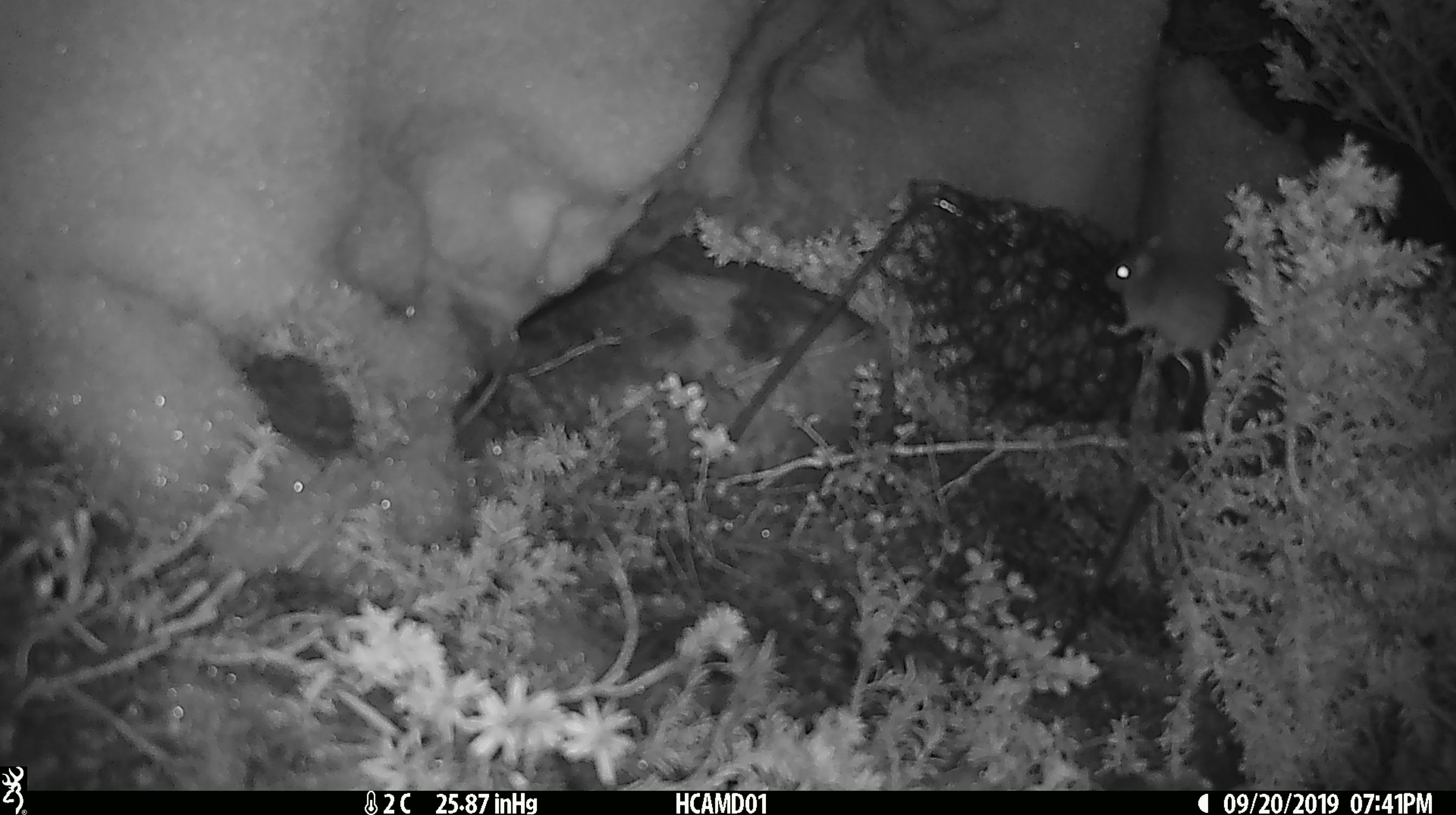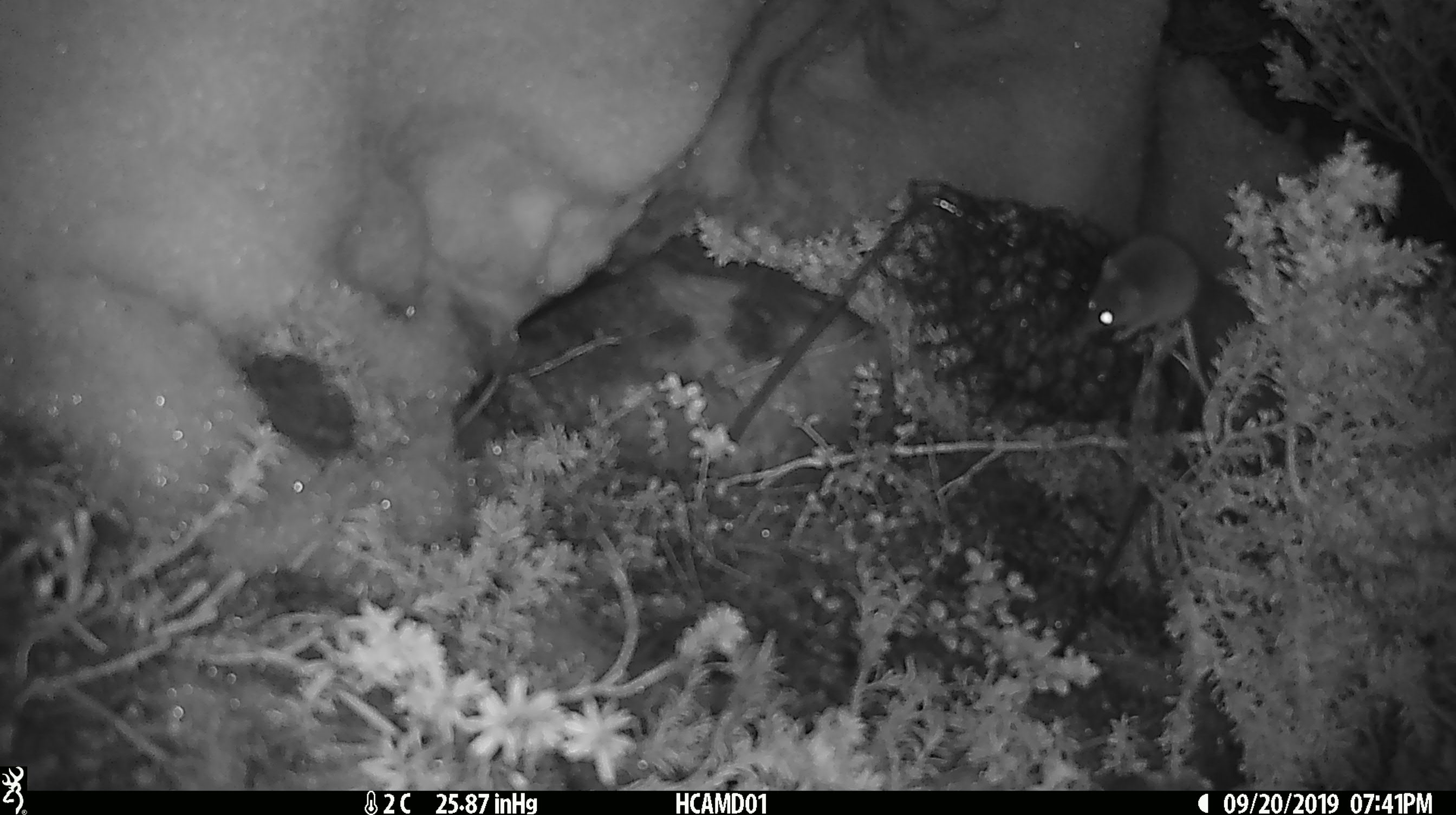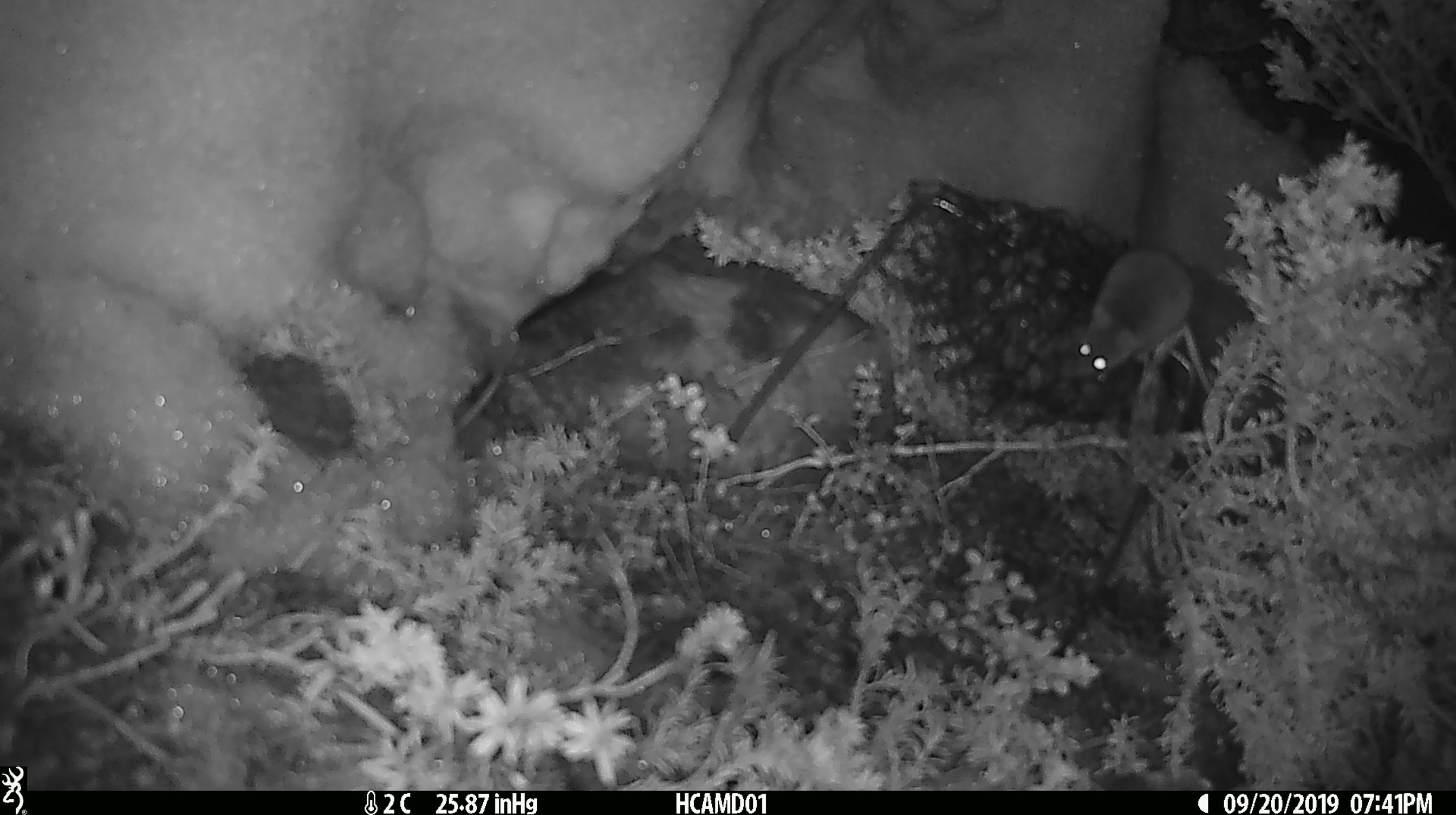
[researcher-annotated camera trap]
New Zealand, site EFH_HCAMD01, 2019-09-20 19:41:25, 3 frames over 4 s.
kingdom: Animalia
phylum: Chordata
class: Mammalia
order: Rodentia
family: Muridae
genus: Mus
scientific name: Mus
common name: mouse